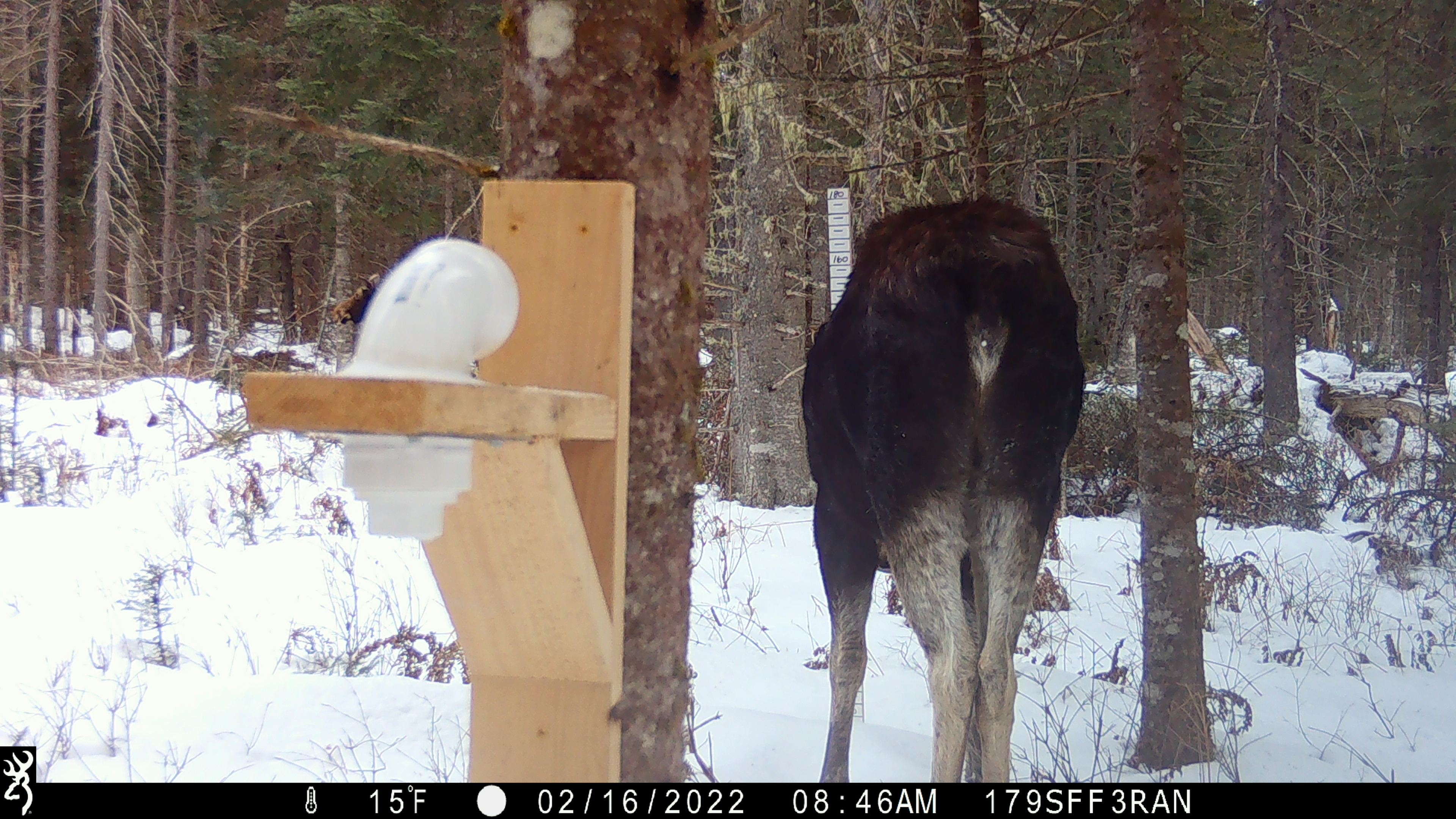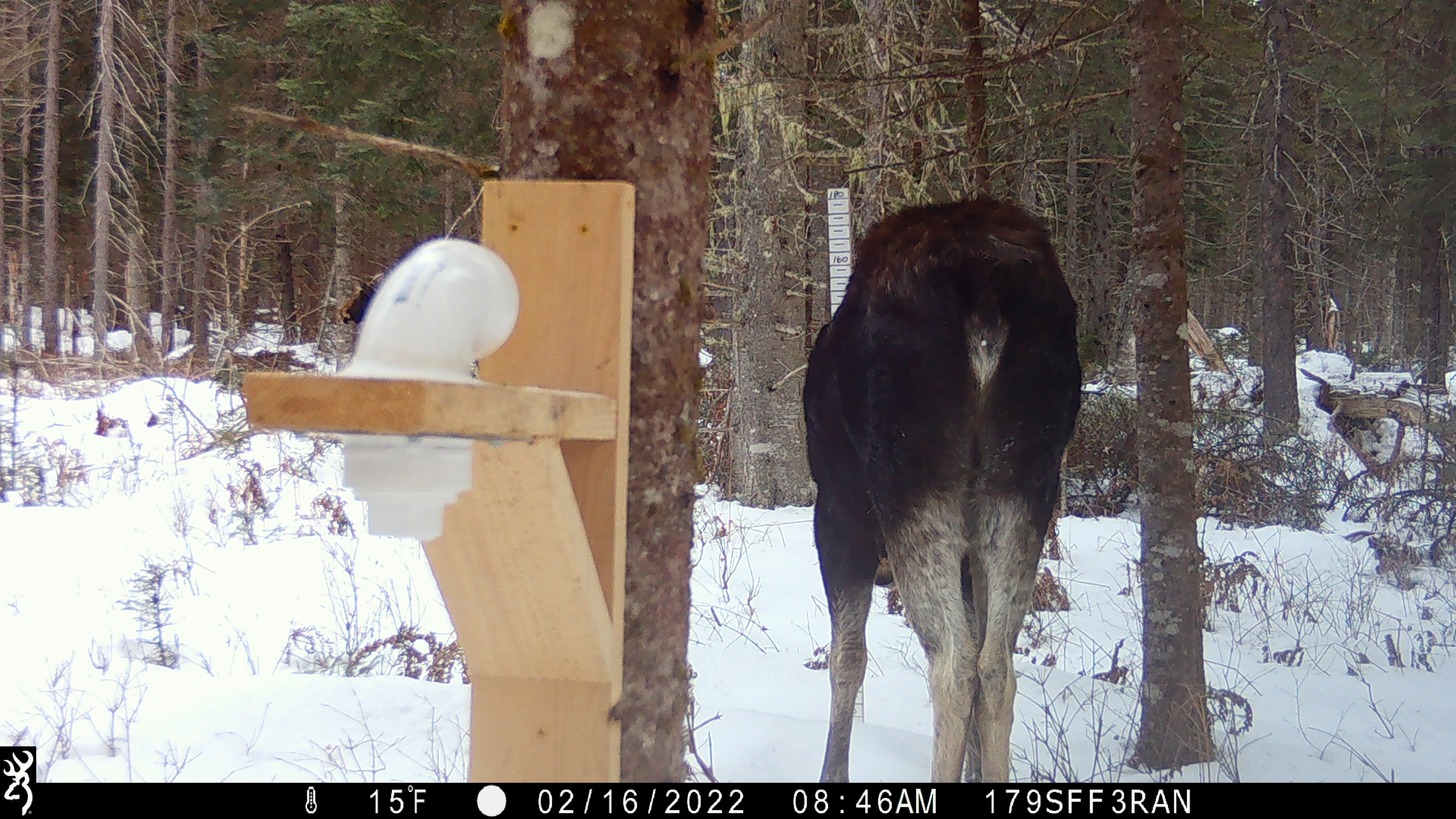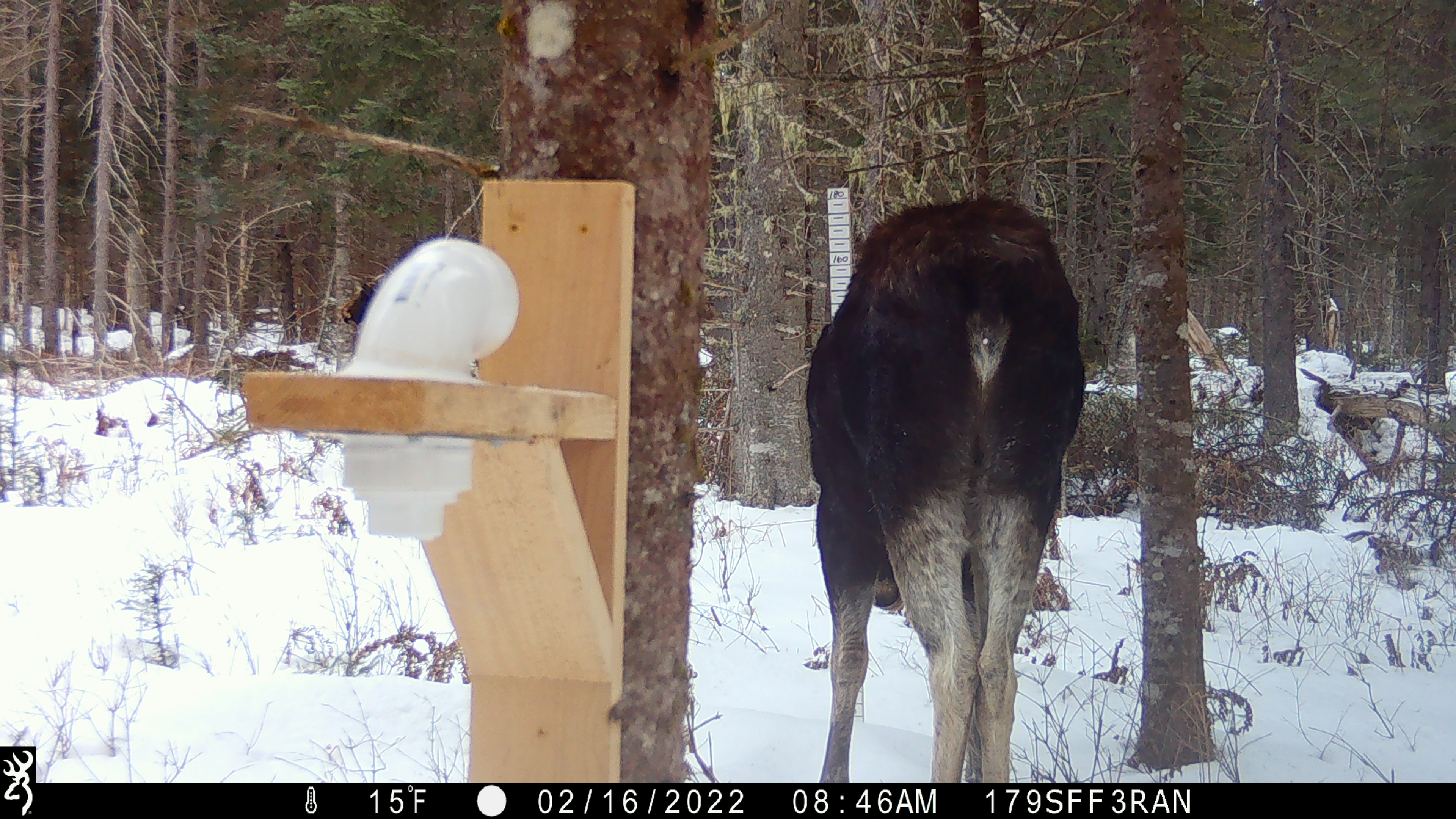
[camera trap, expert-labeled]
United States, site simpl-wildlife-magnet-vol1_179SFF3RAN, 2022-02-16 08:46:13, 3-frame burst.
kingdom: Animalia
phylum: Chordata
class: Mammalia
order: Artiodactyla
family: Cervidae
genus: Alces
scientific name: Alces alces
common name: moose